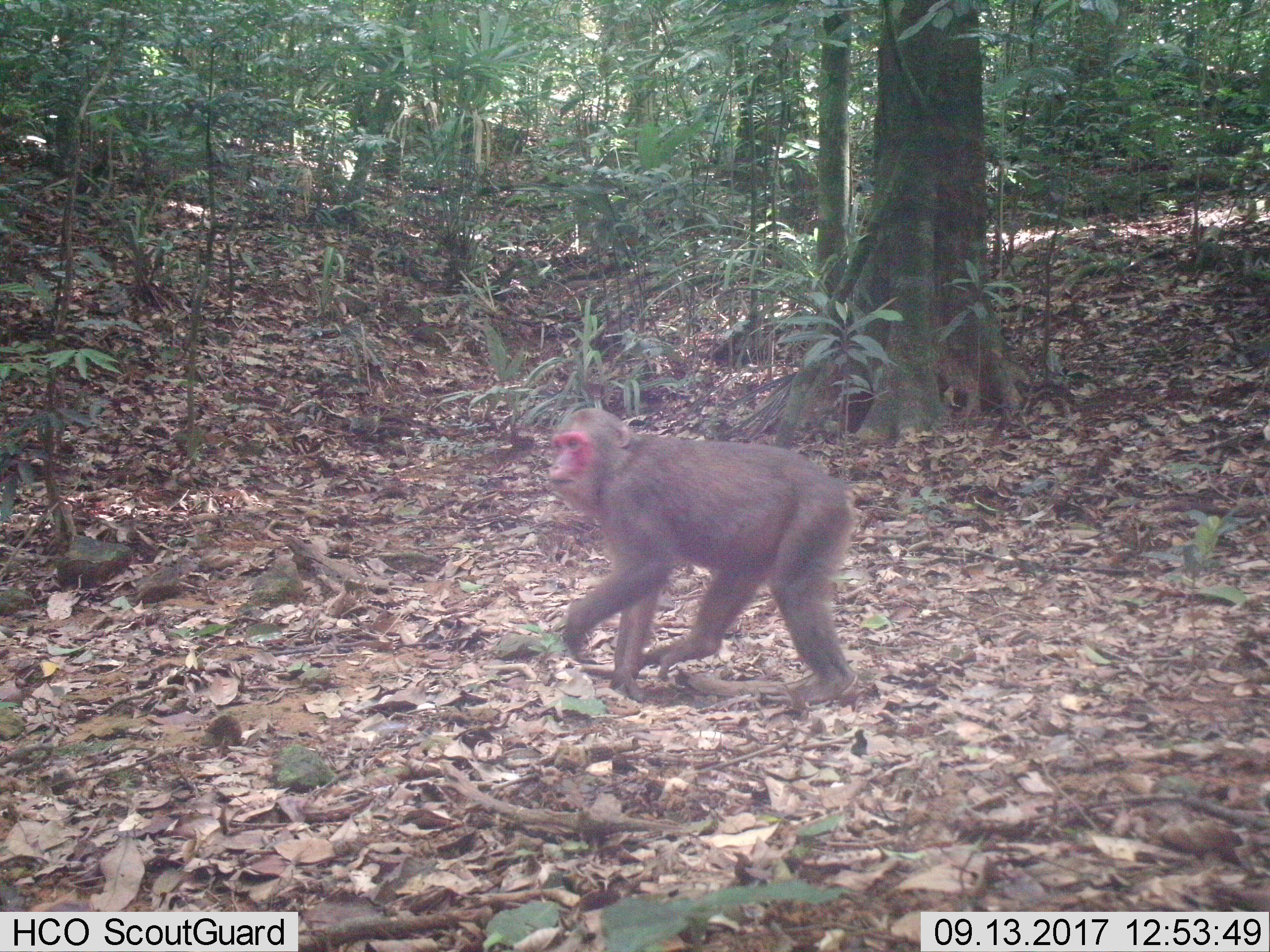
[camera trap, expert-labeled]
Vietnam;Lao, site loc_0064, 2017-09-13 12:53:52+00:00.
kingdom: Animalia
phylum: Chordata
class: Mammalia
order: Primates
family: Cercopithecidae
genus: Macaca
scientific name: Macaca arctoides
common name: stump-tailed macaque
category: stump tailed macaque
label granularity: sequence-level